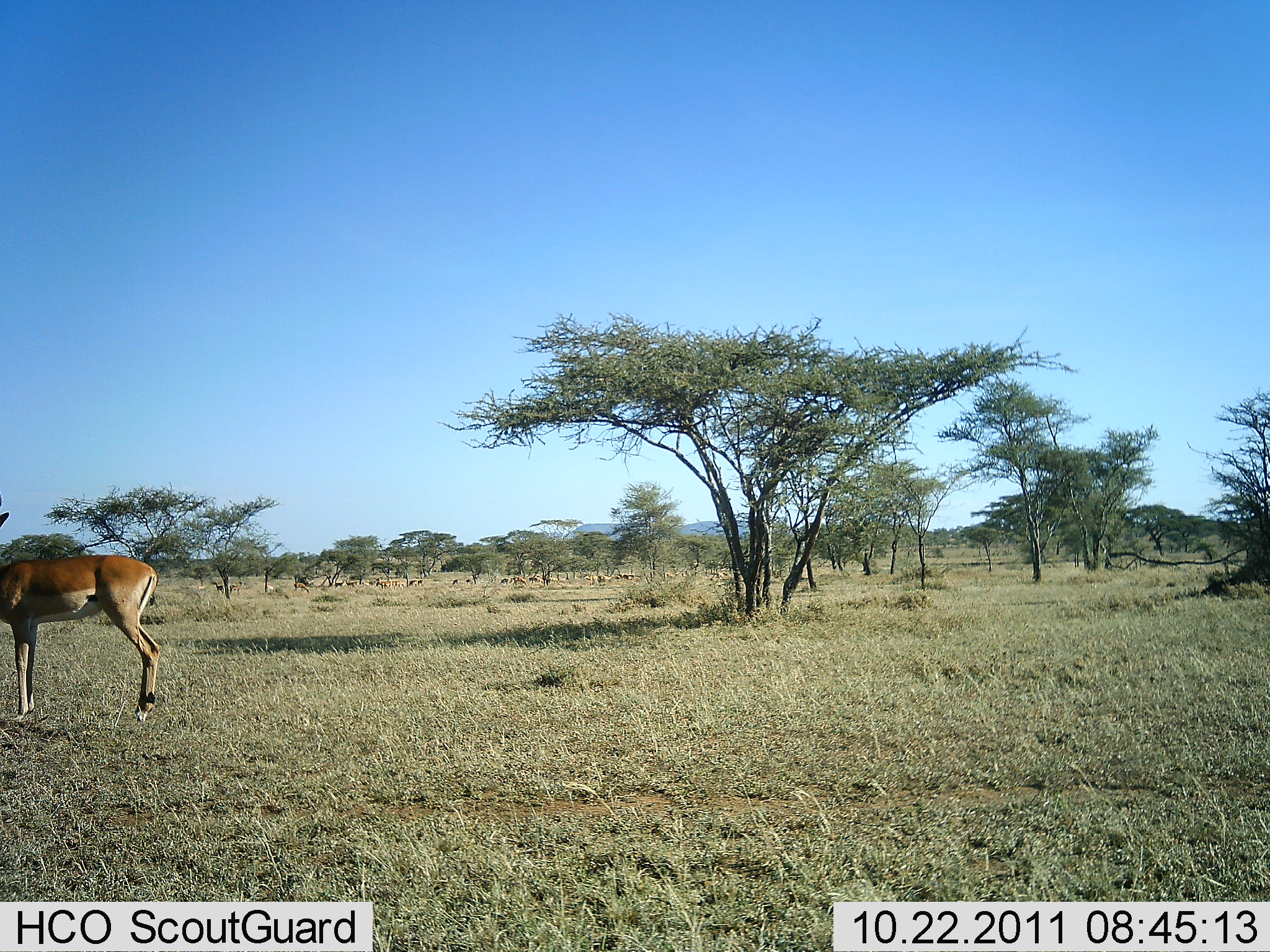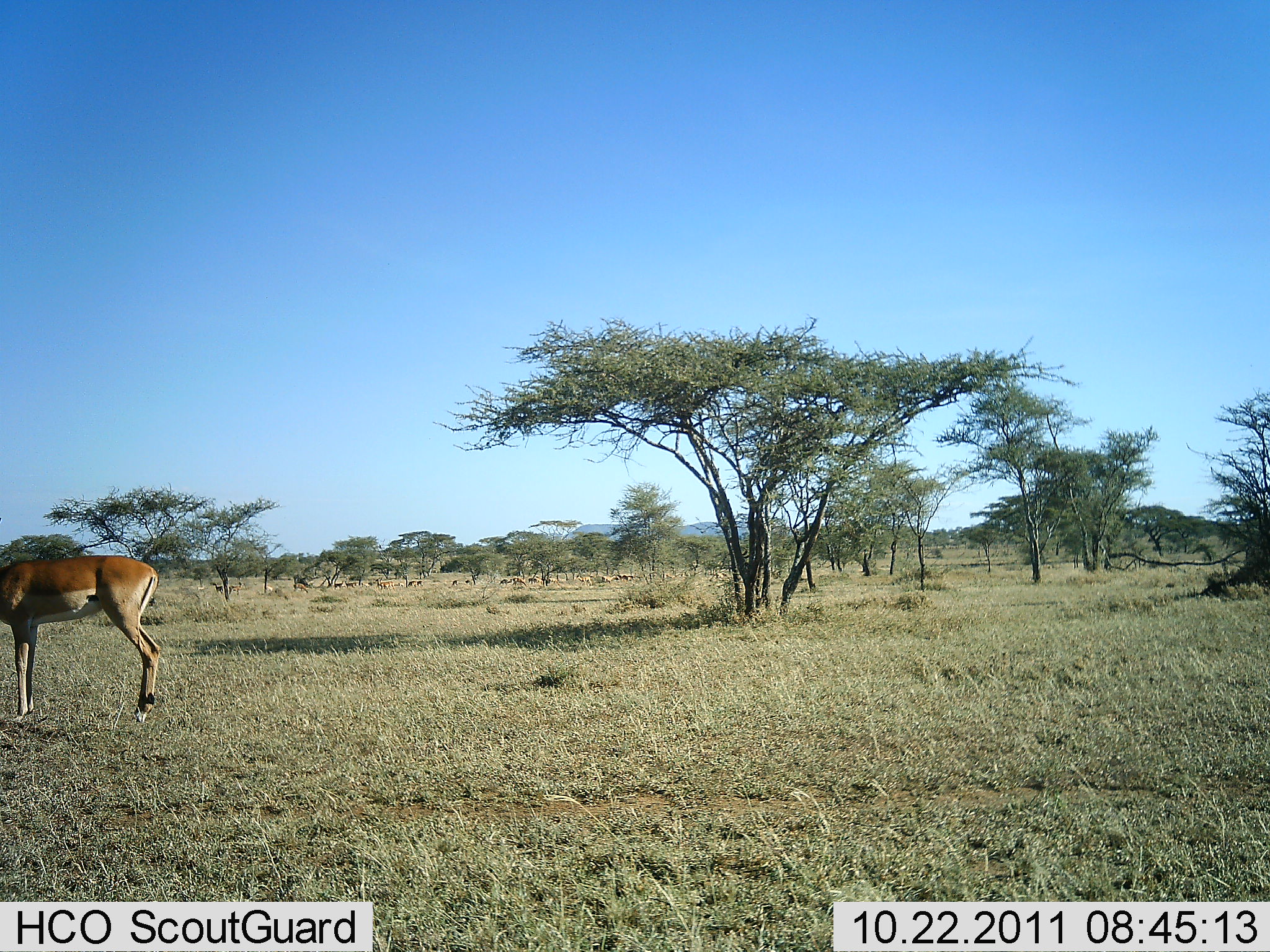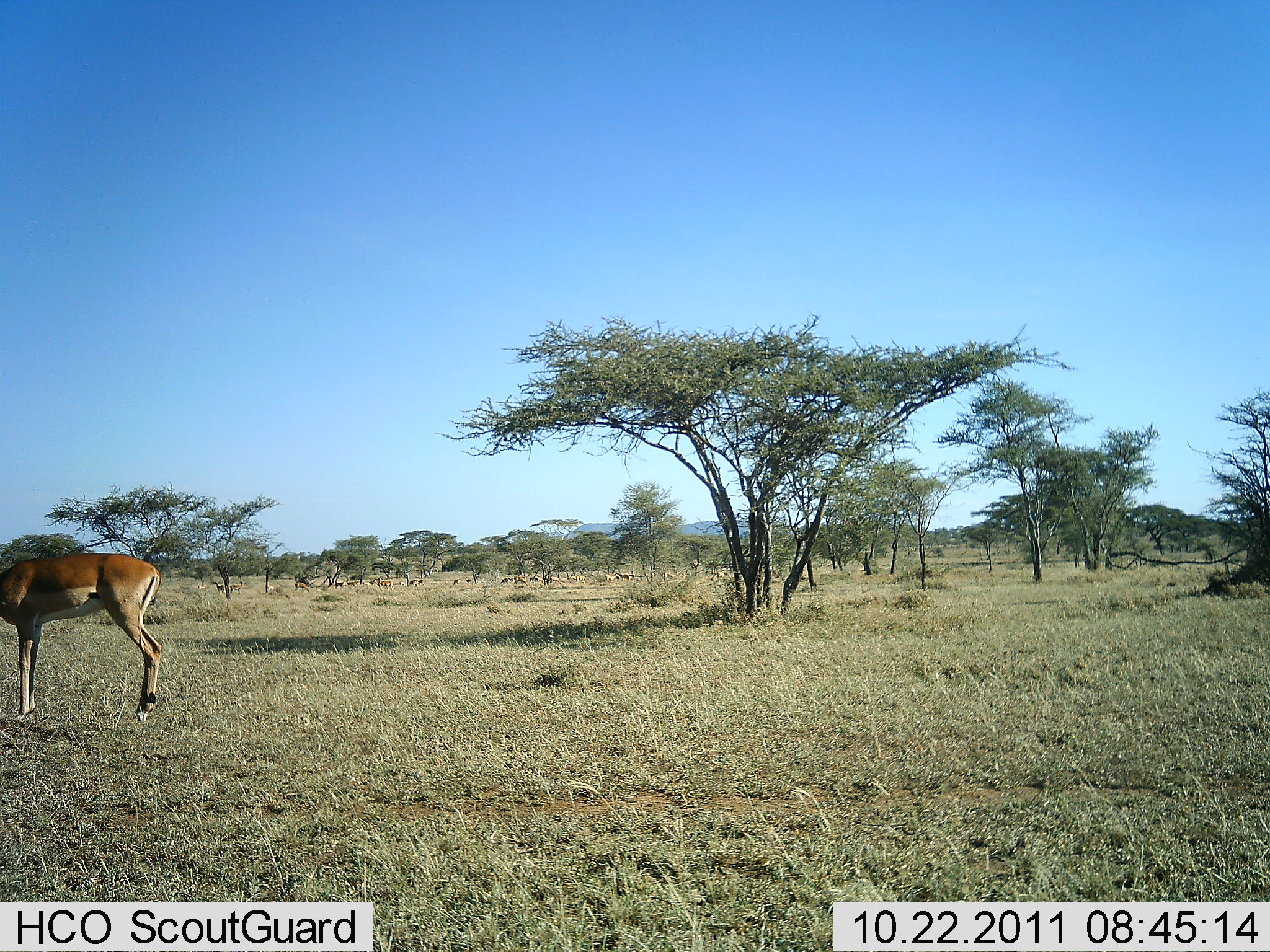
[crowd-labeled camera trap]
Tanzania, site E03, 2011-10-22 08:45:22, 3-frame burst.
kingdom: Animalia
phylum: Chordata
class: Mammalia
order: Artiodactyla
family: Bovidae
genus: Aepyceros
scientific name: Aepyceros melampus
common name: impala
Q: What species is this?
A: Impala (Aepyceros melampus).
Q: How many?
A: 1.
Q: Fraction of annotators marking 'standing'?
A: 73%.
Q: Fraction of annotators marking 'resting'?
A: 0%.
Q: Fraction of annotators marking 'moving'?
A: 0%.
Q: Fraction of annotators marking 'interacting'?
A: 0%.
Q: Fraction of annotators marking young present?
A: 0%.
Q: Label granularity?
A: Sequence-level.